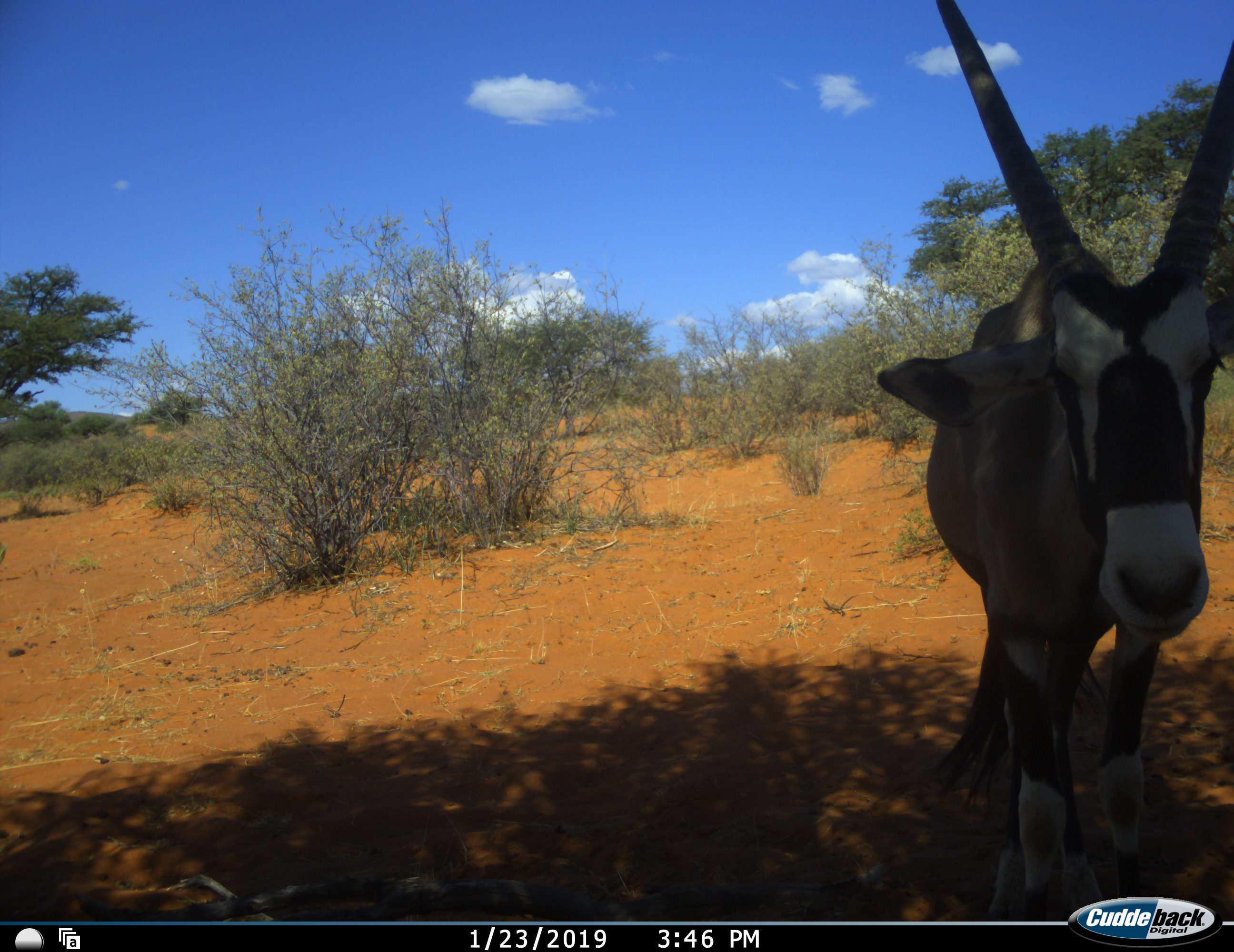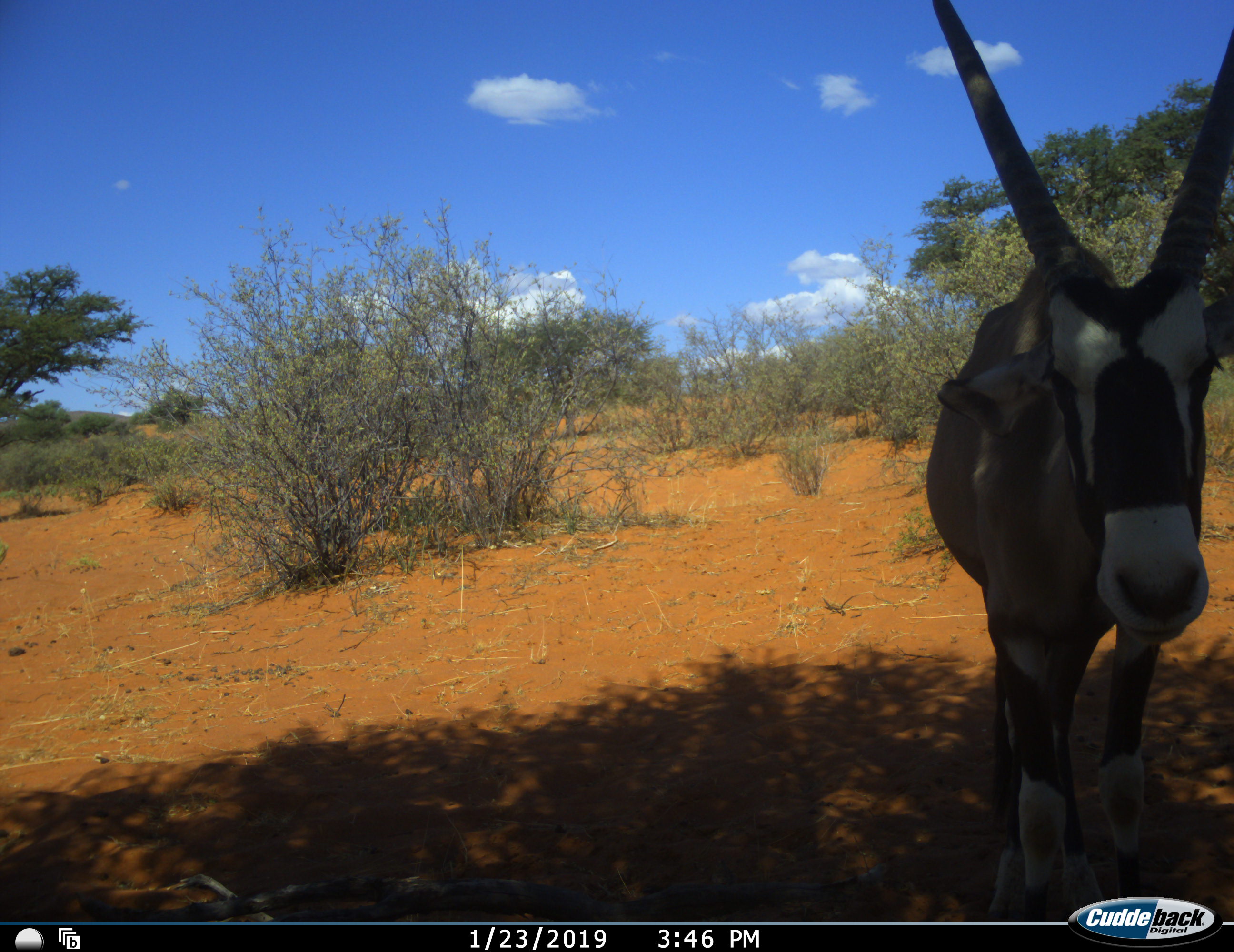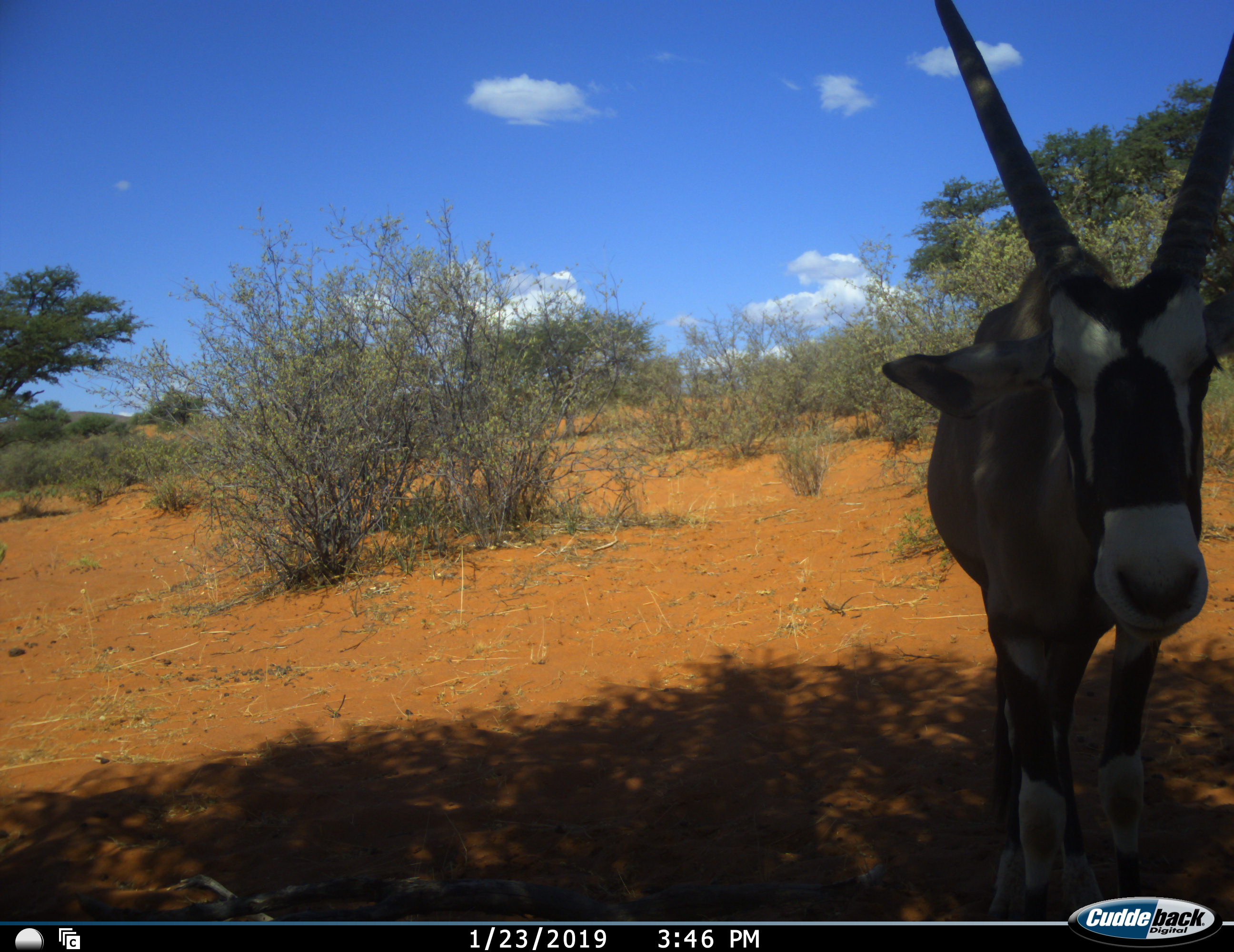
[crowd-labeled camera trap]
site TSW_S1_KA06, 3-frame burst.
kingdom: Animalia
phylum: Chordata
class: Mammalia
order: Artiodactyla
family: Bovidae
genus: Oryx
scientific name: Oryx gazella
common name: gemsbok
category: oryx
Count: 1.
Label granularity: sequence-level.